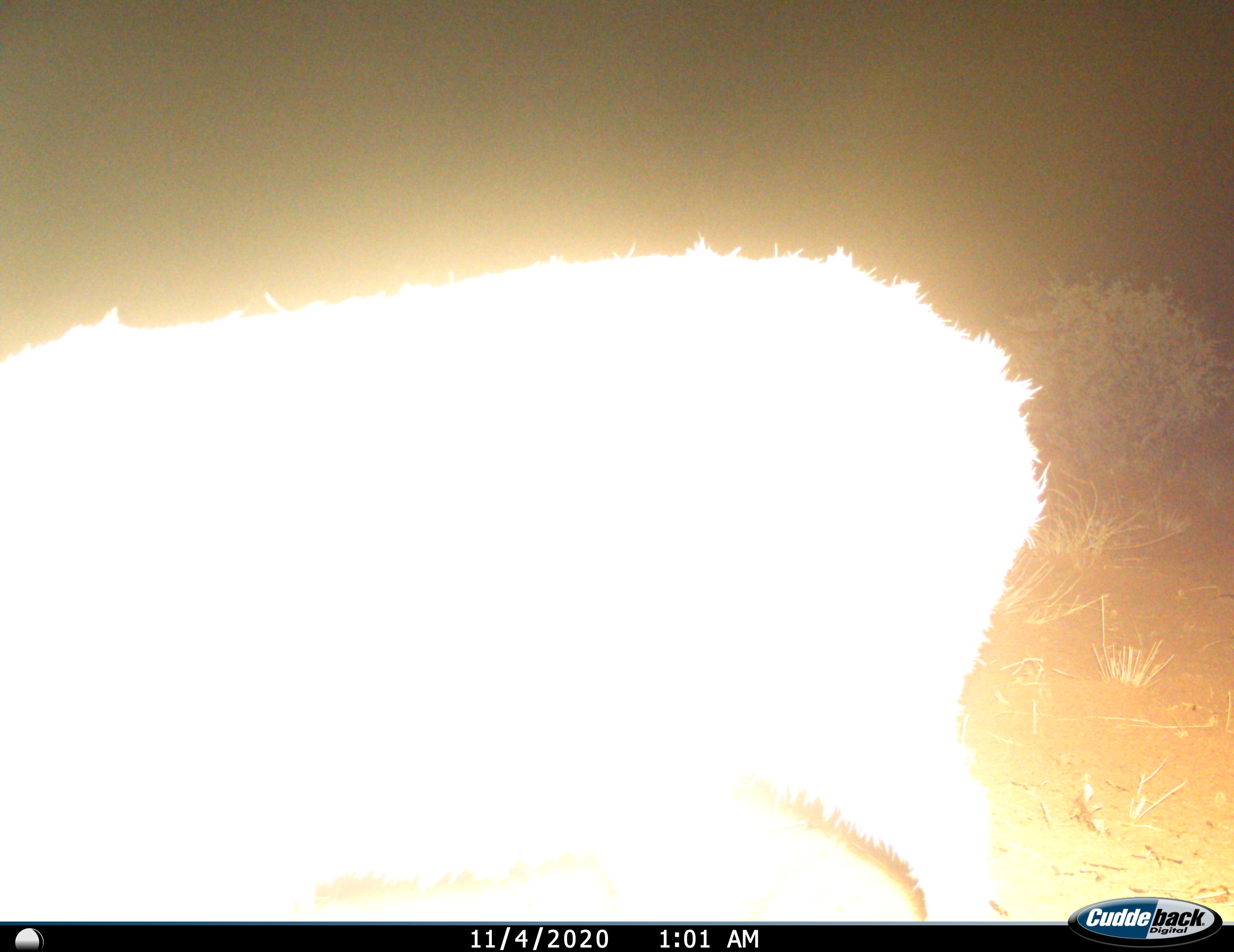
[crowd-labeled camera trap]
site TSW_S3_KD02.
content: unidentified animal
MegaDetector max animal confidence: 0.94